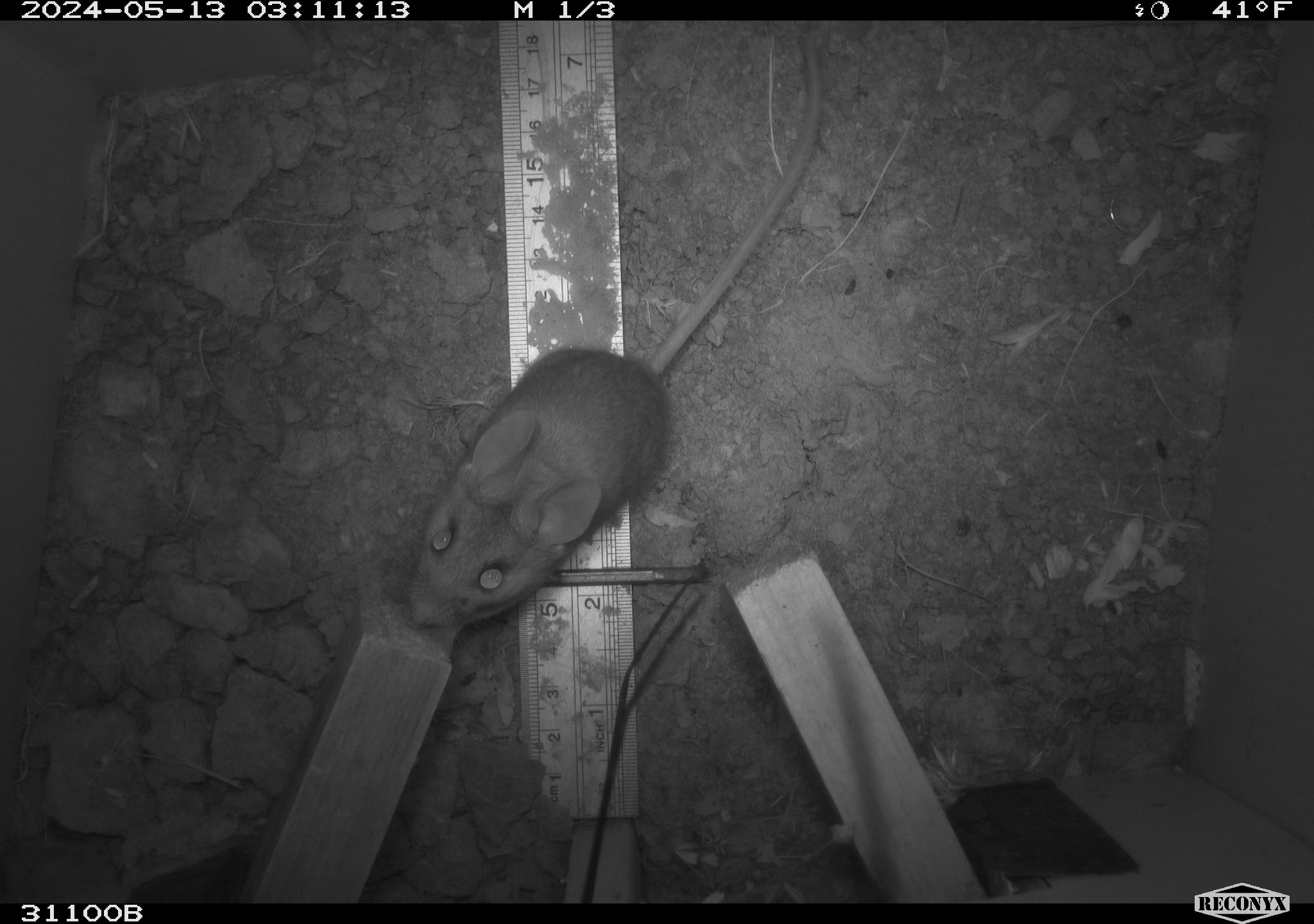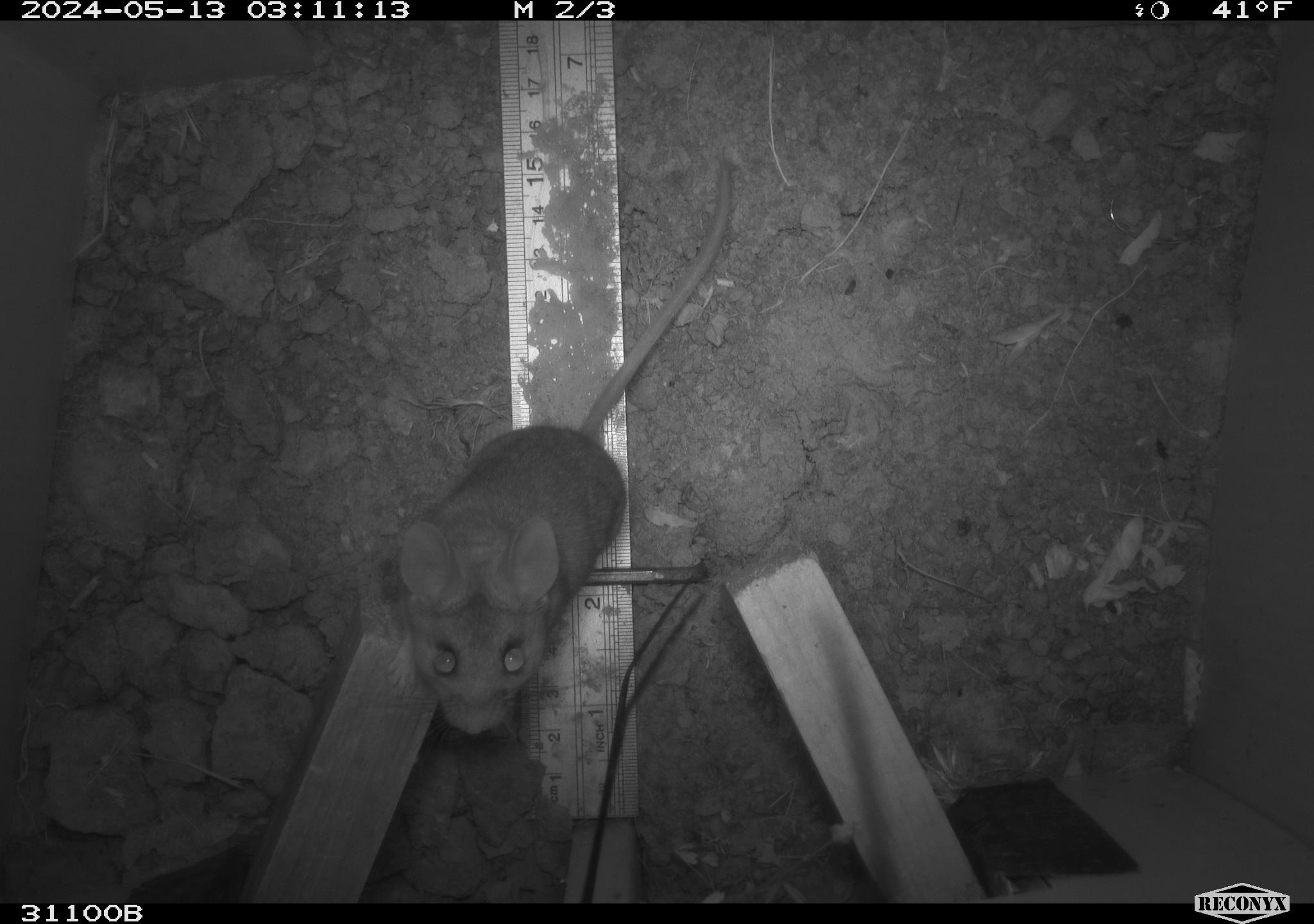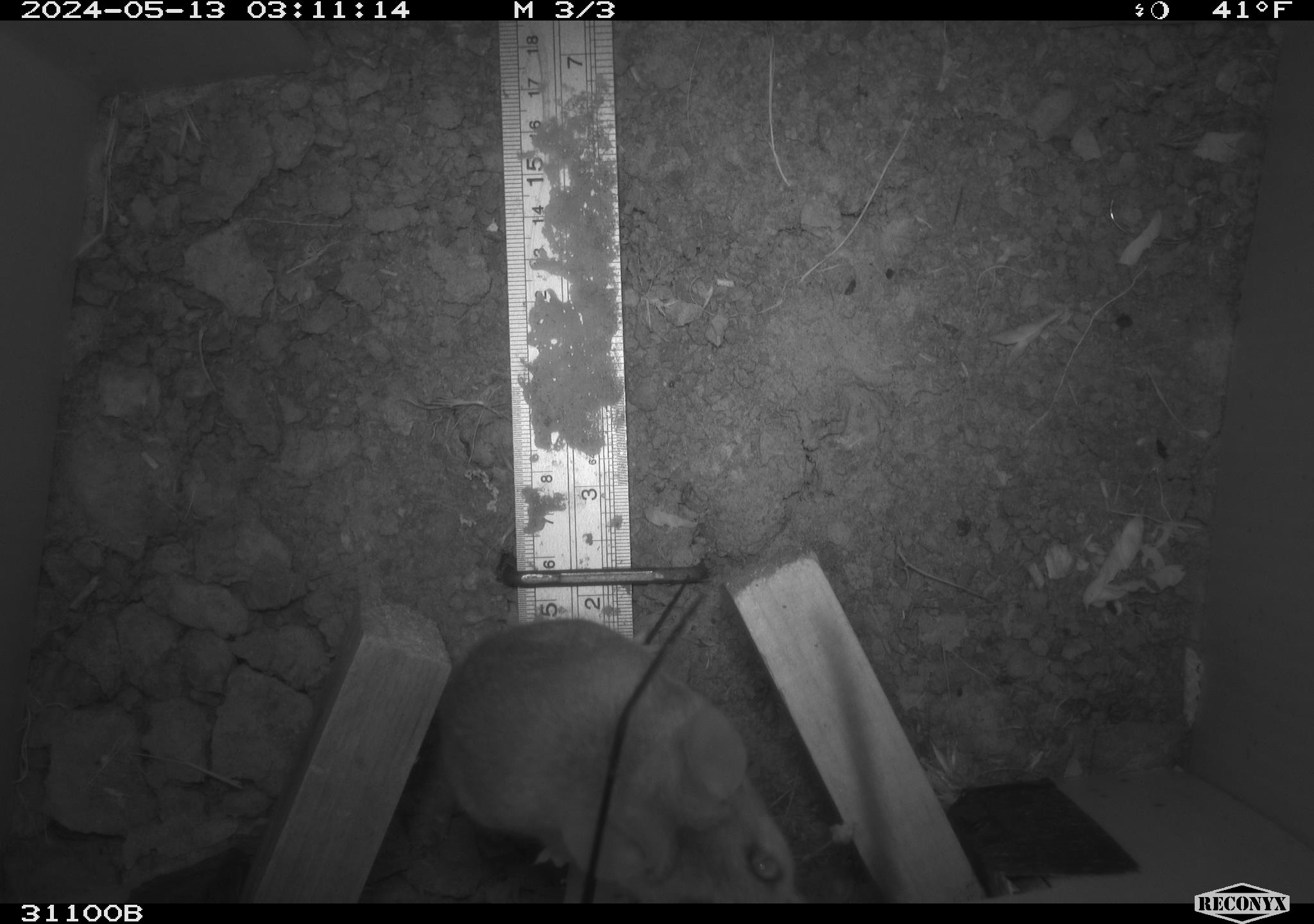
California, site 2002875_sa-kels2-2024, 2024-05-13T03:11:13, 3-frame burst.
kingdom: Animalia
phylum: Chordata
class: Mammalia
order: Rodentia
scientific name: Rodentia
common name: rodent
Rodent (Rodentia).